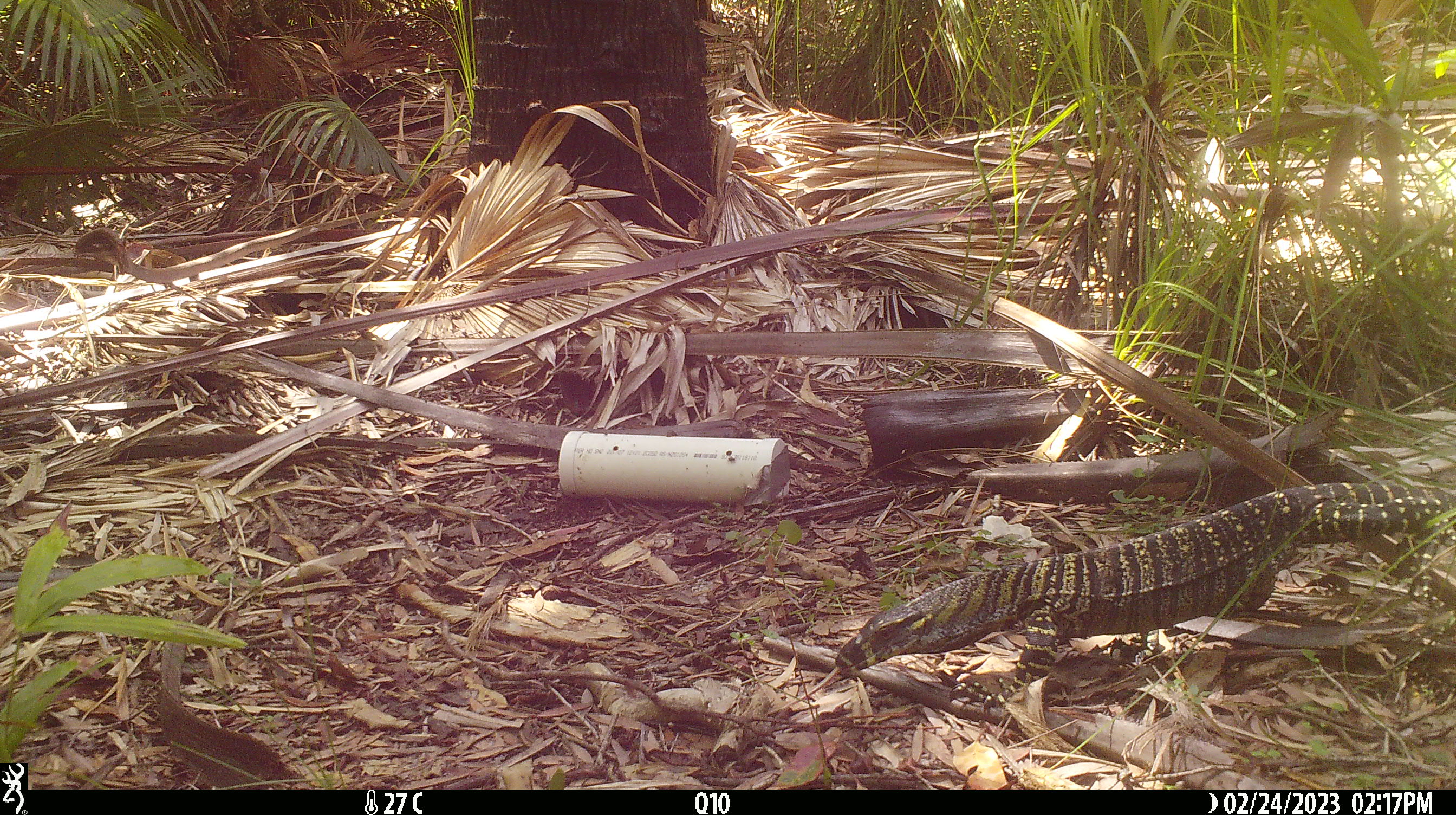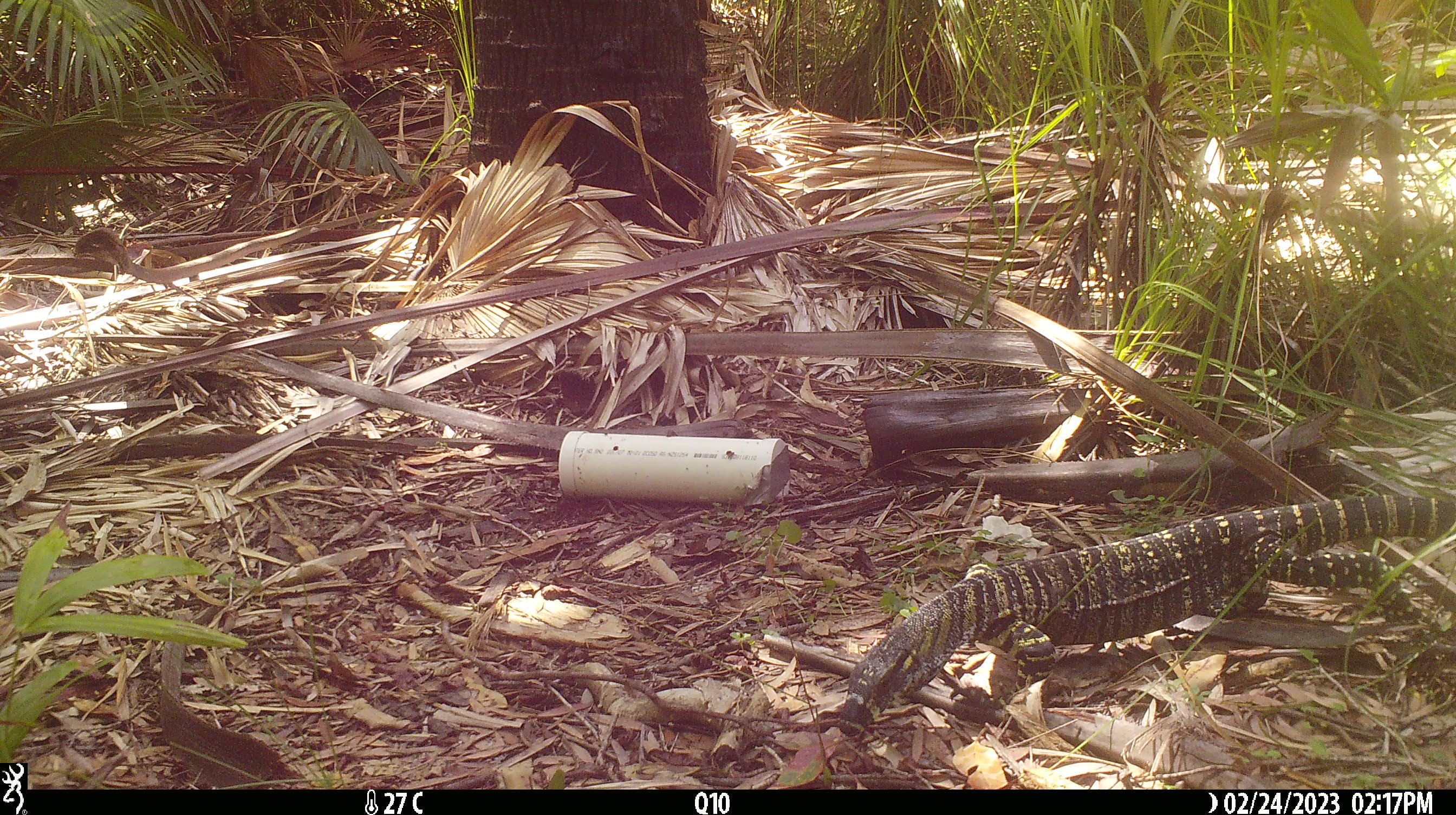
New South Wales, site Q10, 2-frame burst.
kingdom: Animalia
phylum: Chordata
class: Reptilia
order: Squamata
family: Varanidae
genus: Varanus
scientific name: Varanus varius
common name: lace monitor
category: goanna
Goanna (lace monitor) (Varanus varius).